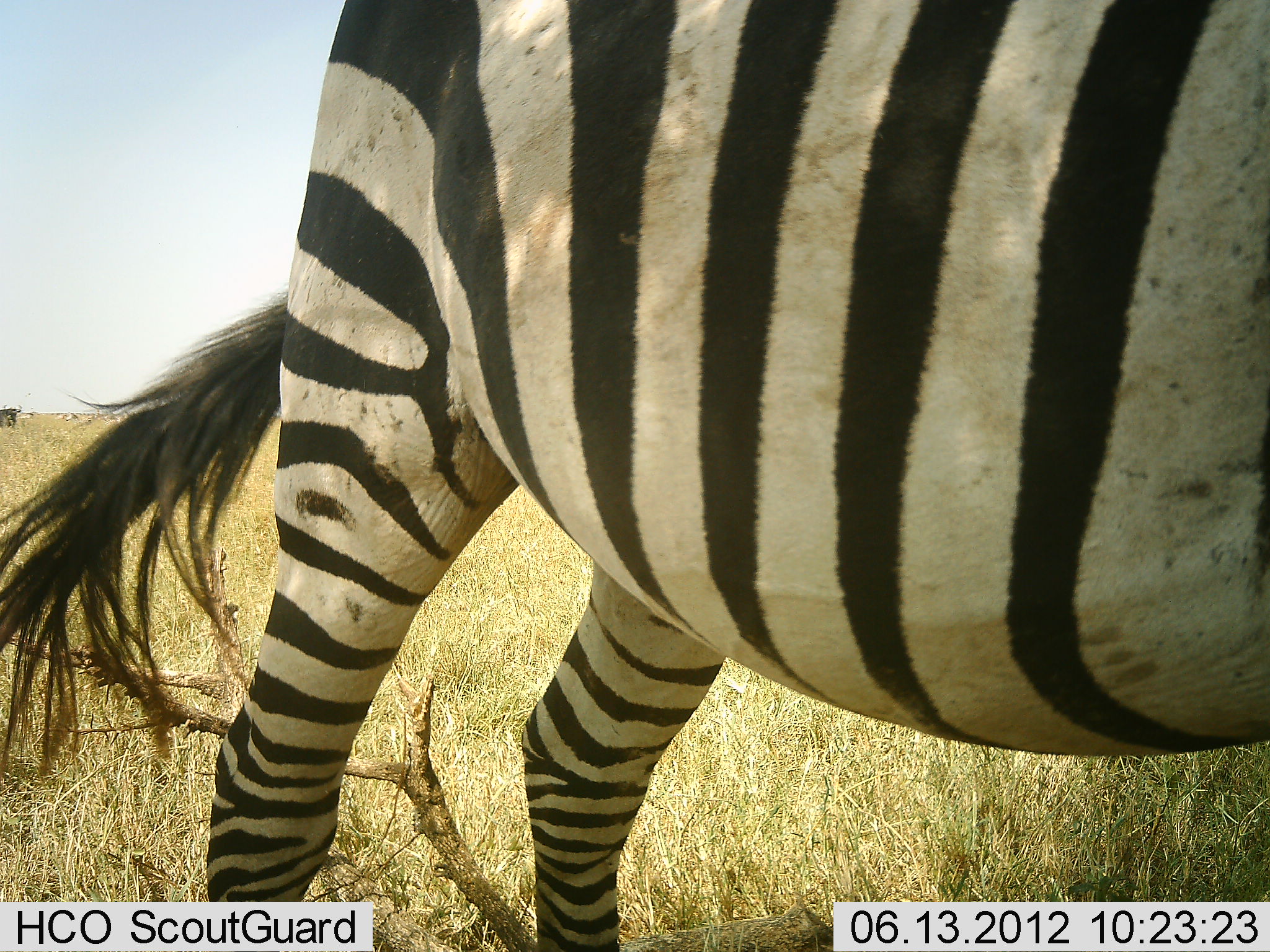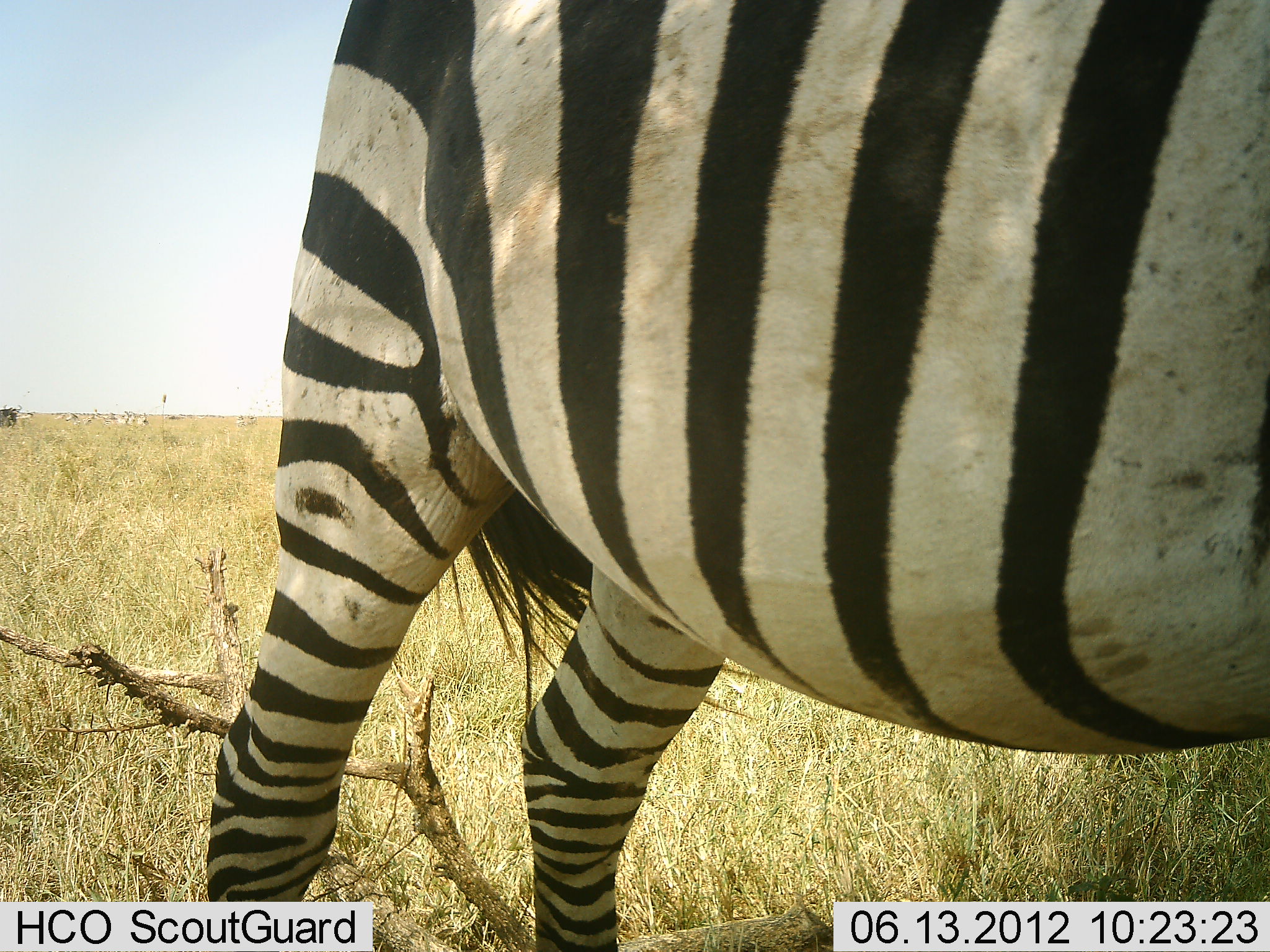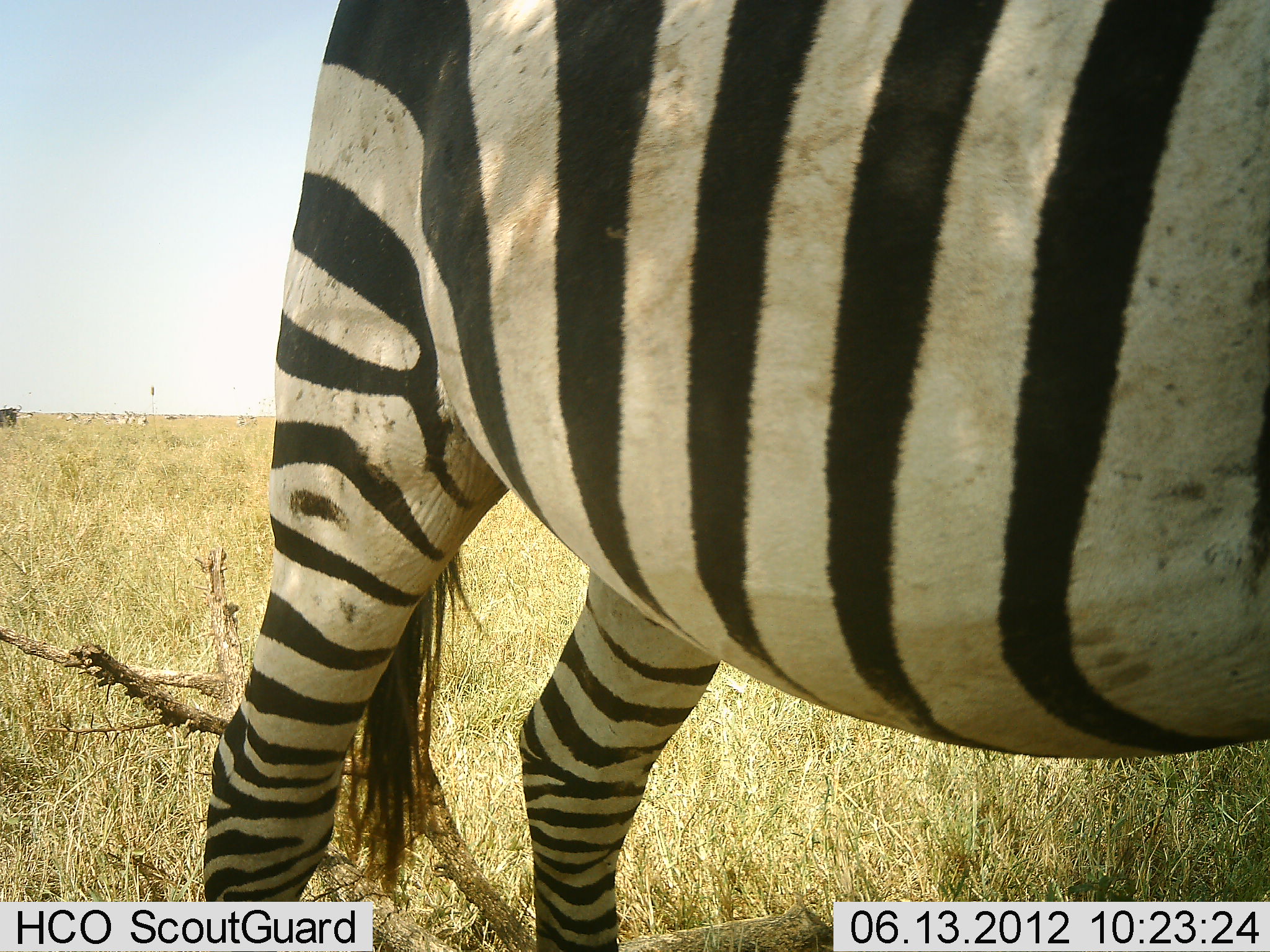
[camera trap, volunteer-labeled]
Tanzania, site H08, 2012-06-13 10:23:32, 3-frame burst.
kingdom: Animalia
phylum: Chordata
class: Mammalia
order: Perissodactyla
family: Equidae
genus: Equus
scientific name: Equus quagga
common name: plains zebra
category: zebra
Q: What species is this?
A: Zebra (plains zebra) (Equus quagga).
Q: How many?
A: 1.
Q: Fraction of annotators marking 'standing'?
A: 92%.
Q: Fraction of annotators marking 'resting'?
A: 0%.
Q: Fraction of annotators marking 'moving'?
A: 8%.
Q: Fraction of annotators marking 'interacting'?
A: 0%.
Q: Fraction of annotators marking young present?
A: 0%.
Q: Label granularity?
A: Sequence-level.